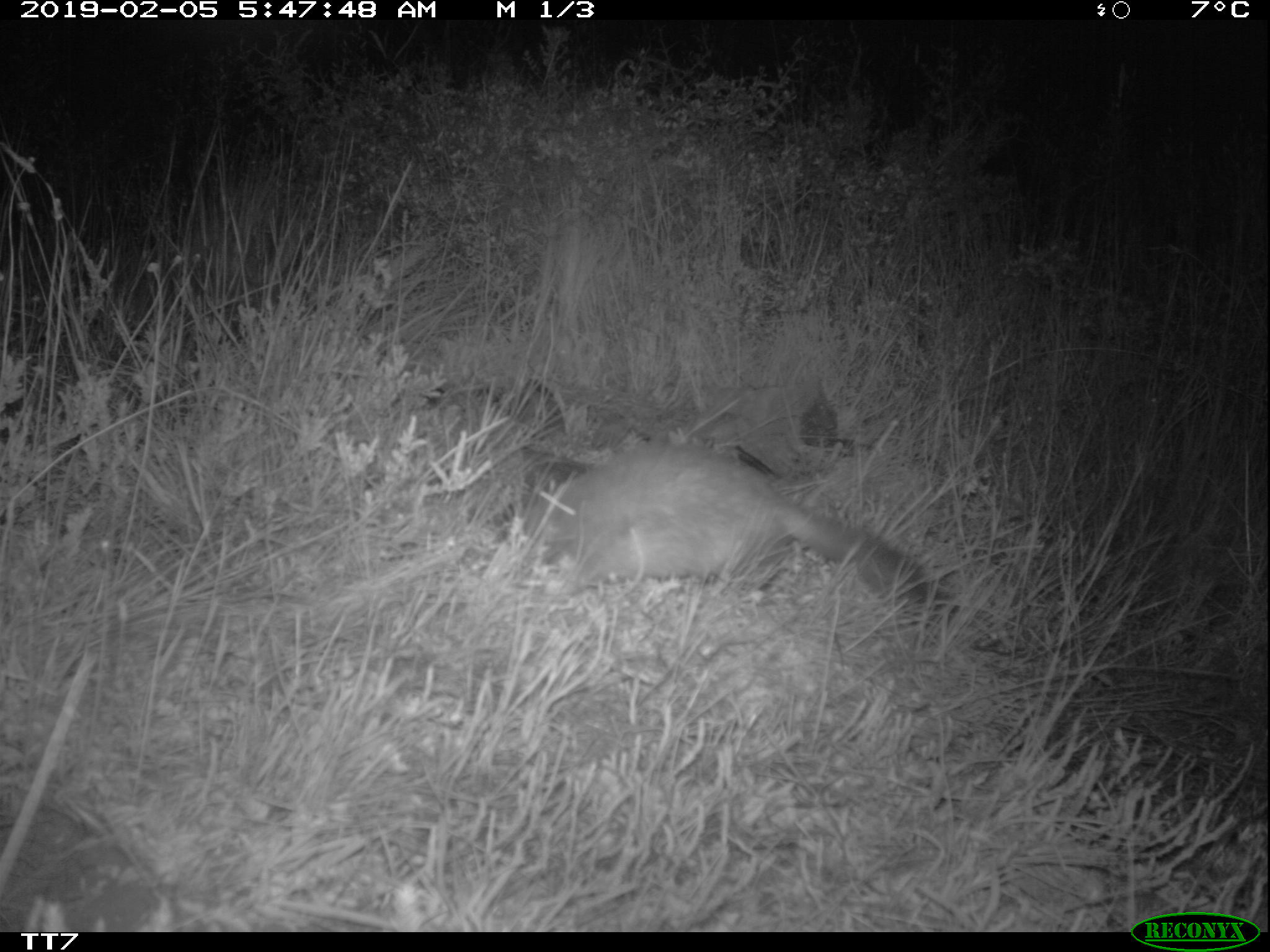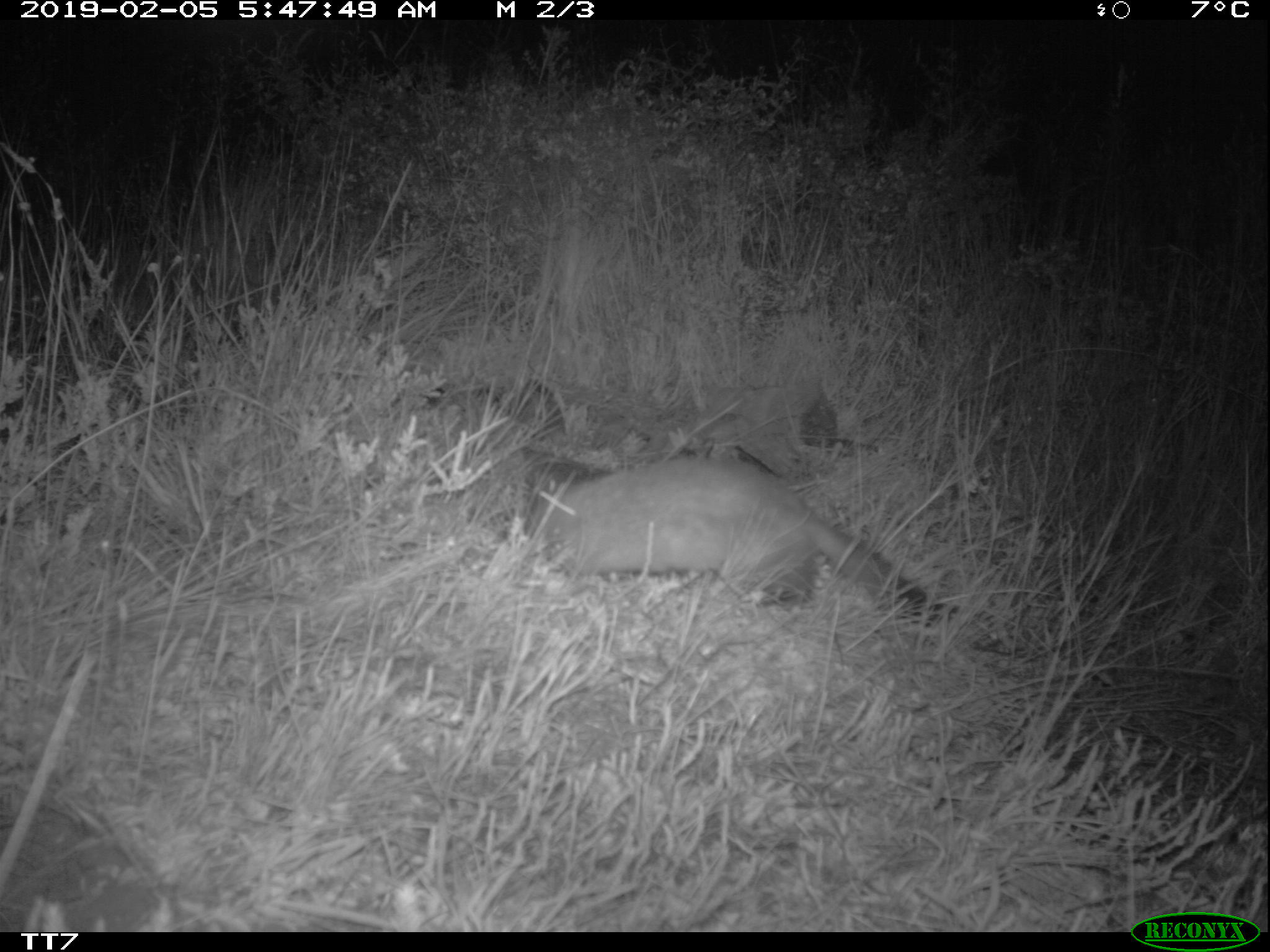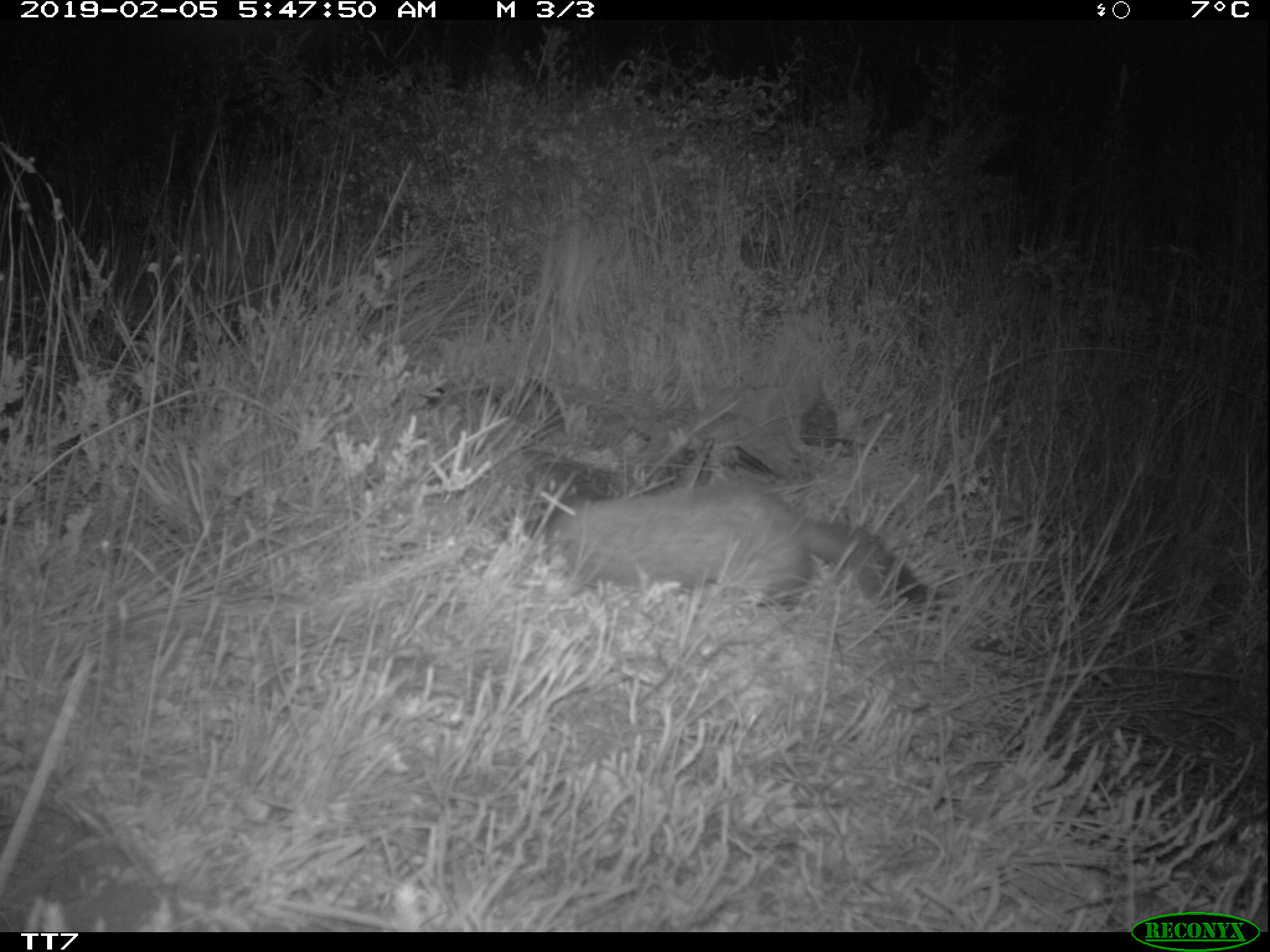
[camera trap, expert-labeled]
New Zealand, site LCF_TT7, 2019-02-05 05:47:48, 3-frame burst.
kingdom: Animalia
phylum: Chordata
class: Mammalia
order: Carnivora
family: Mustelidae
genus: Mustela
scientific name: Mustela furo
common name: ferret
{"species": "ferret (Mustela furo)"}